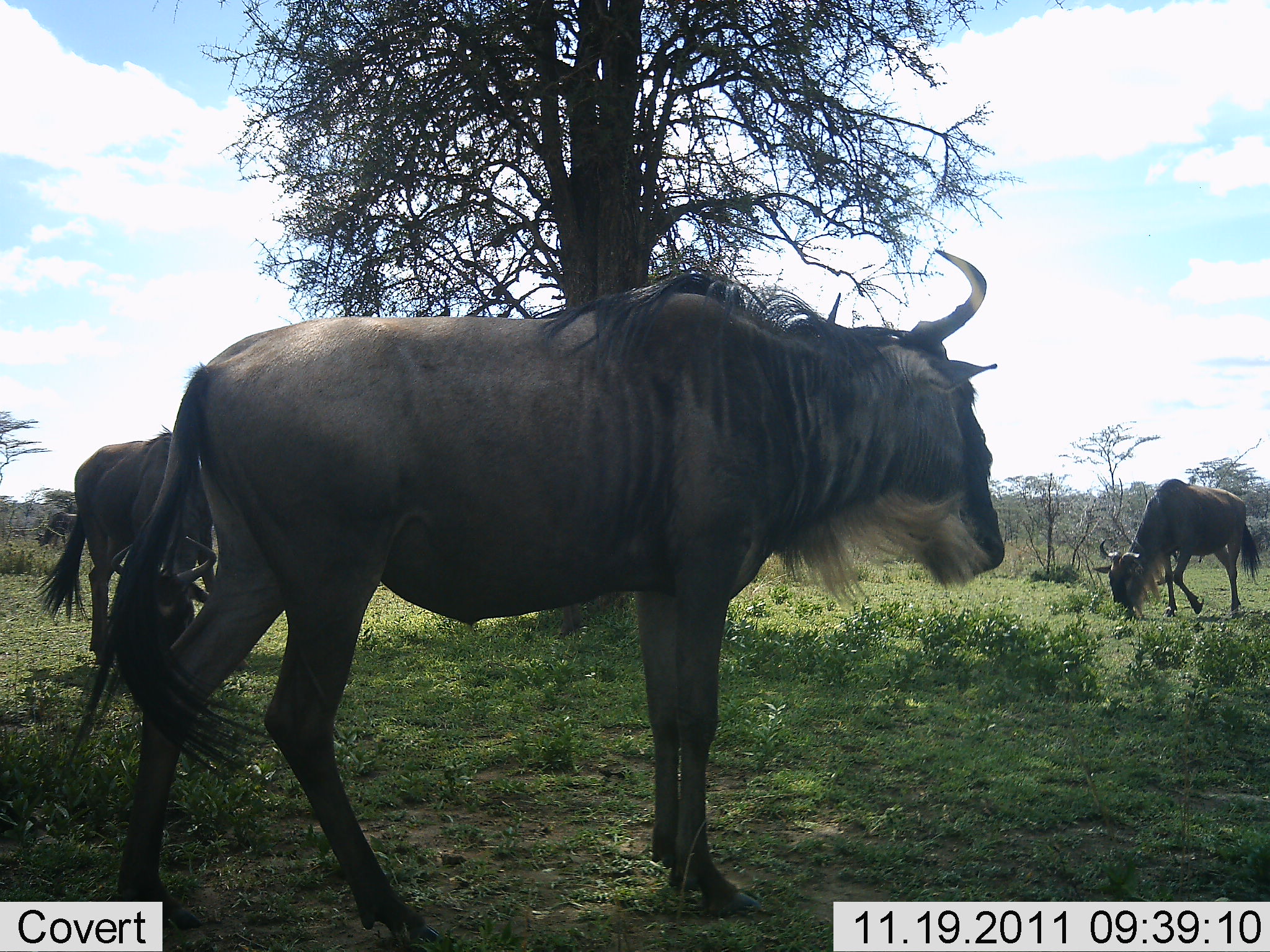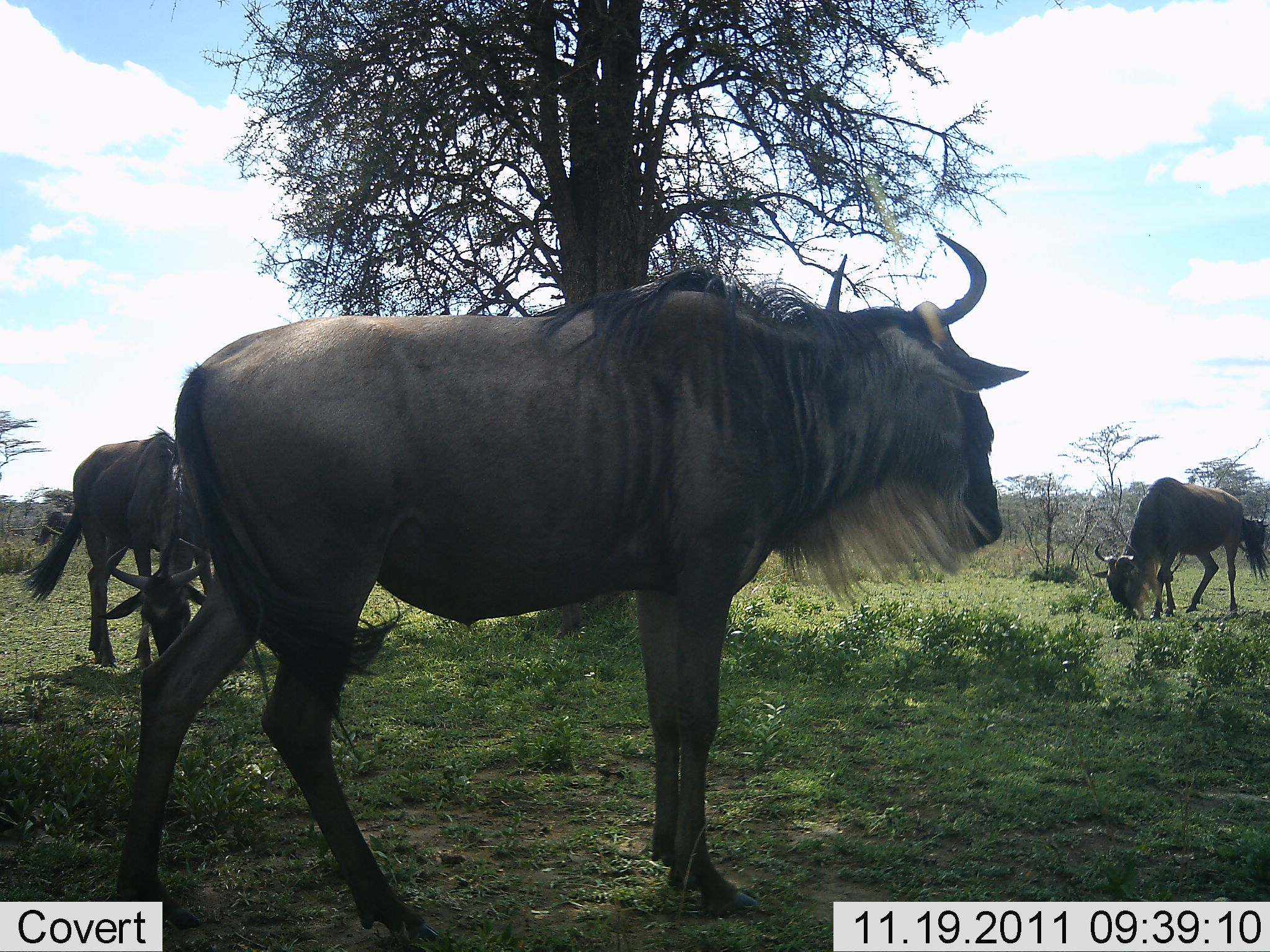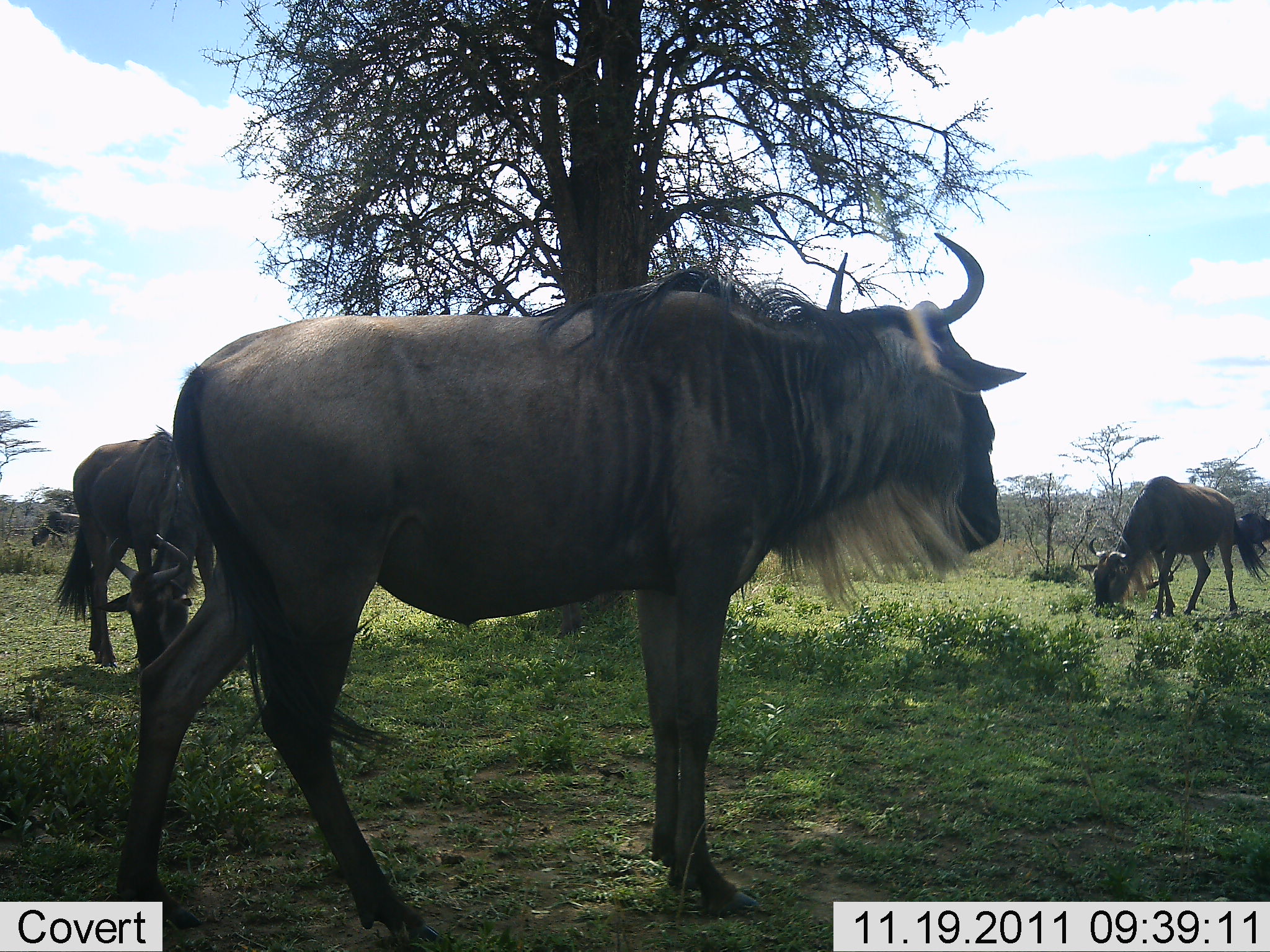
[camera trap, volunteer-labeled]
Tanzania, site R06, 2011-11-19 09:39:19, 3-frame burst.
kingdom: Animalia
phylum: Chordata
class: Mammalia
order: Artiodactyla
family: Bovidae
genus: Connochaetes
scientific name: Connochaetes taurinus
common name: blue wildebeest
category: wildebeest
Wildebeest (blue wildebeest) (Connochaetes taurinus), count 4. Behavior (volunteer vote fractions): standing 90%, resting 0%, moving 0%, interacting 0%. Young present (vote fraction): 0%. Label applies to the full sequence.